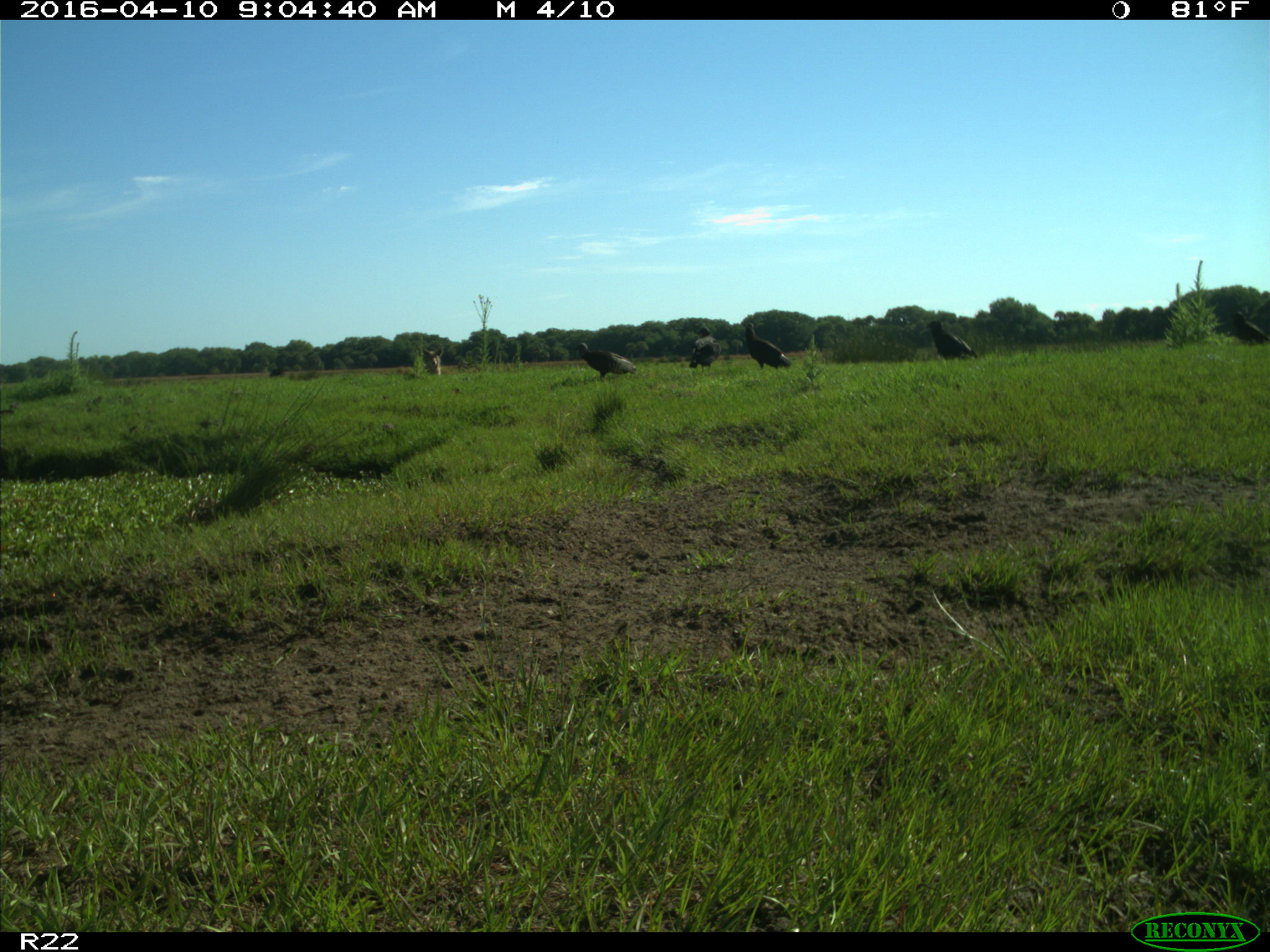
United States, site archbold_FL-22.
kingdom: Animalia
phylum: Chordata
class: Aves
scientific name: Aves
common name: birds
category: unidentified bird